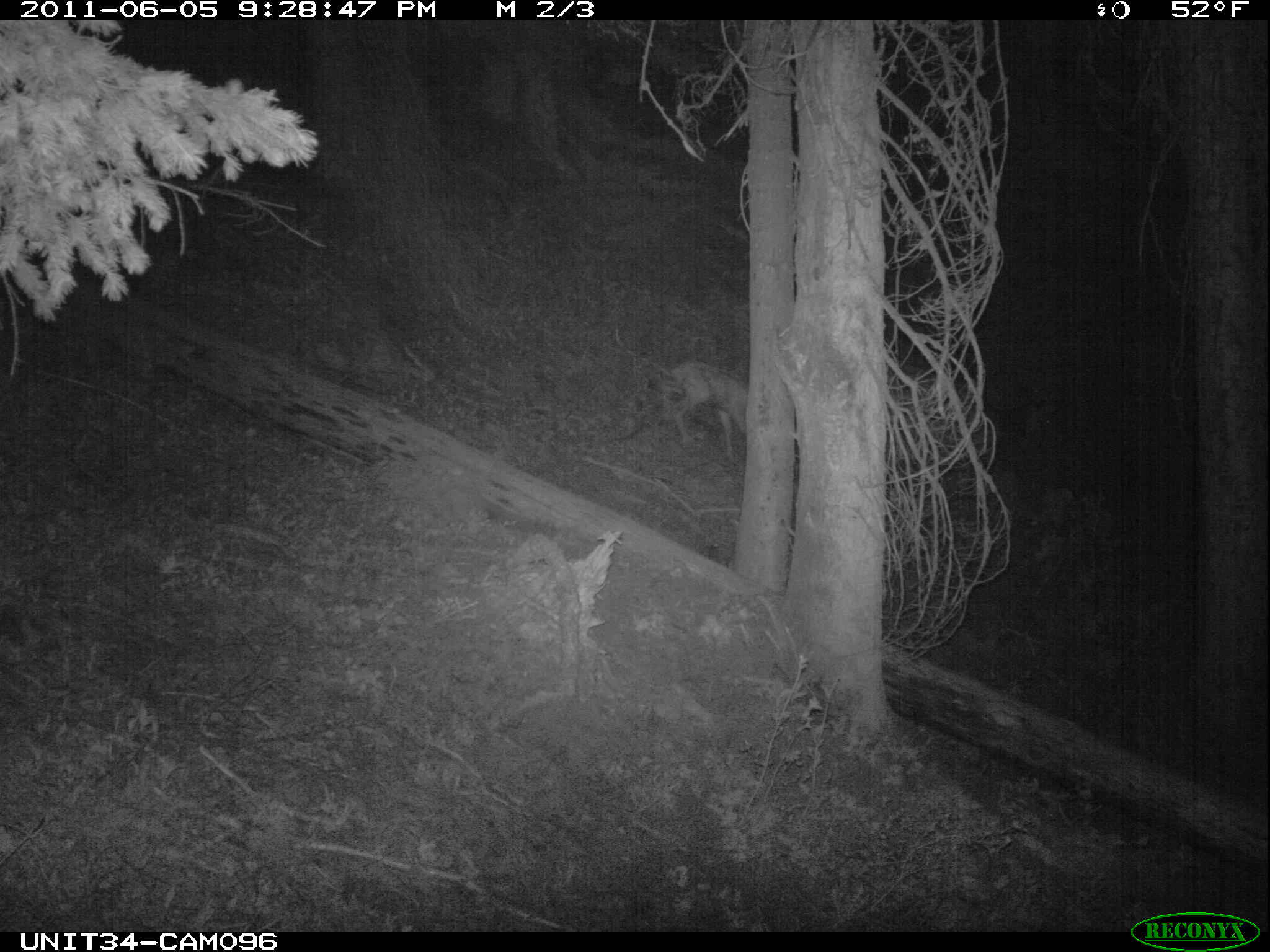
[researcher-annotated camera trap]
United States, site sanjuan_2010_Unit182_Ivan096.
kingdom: Animalia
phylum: Chordata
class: Mammalia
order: Artiodactyla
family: Cervidae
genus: Cervus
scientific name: Cervus elaphus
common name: red deer